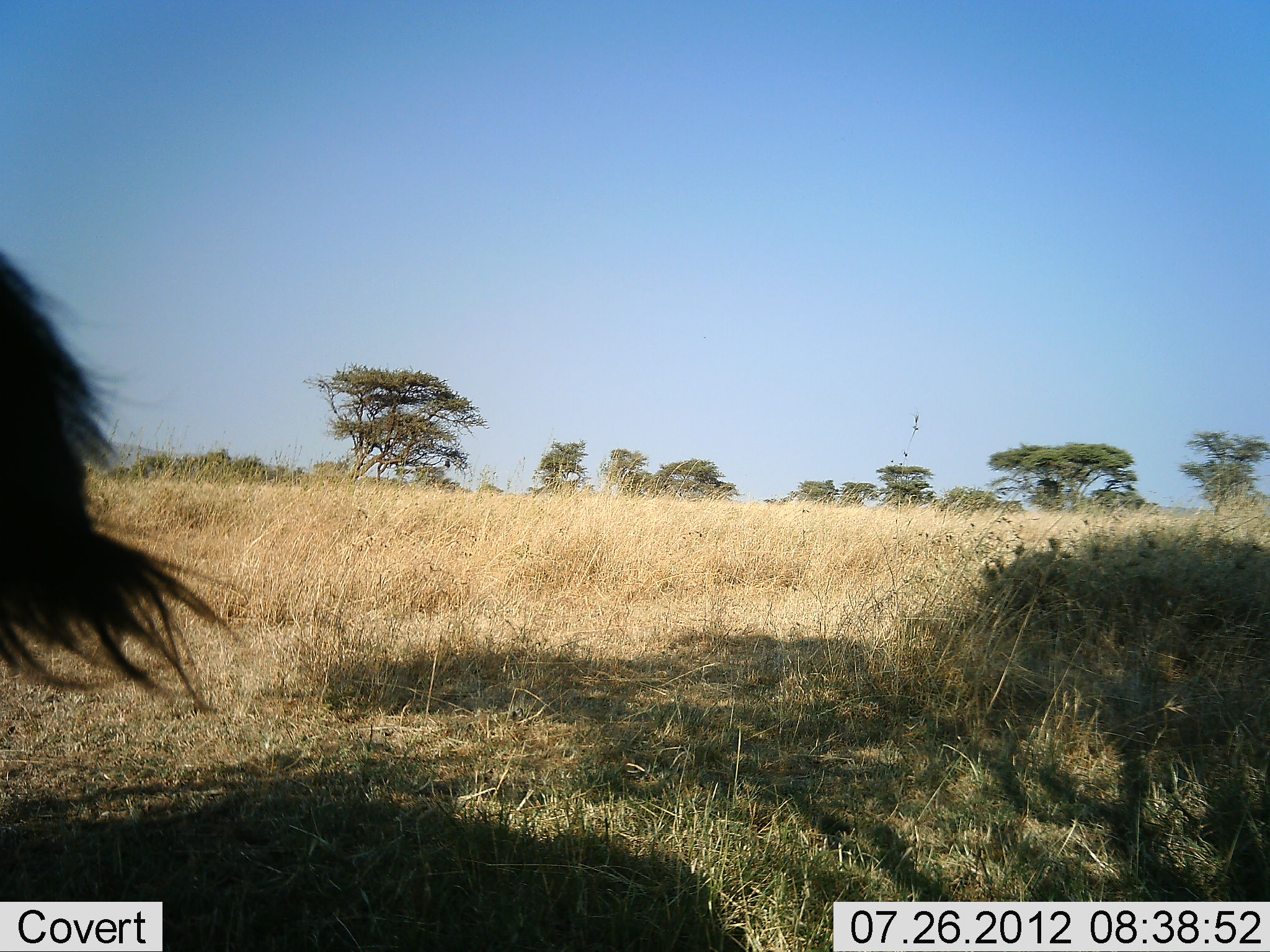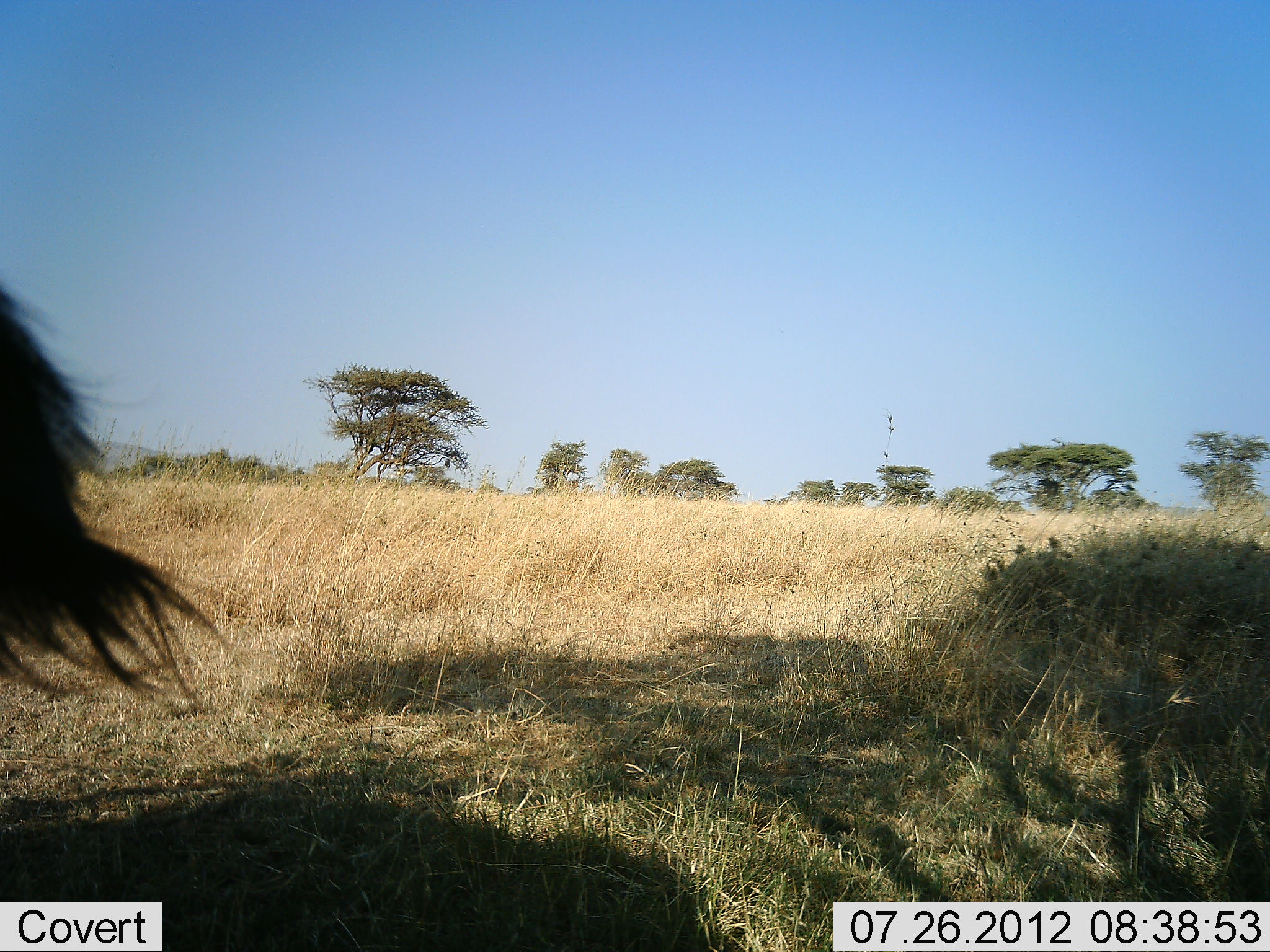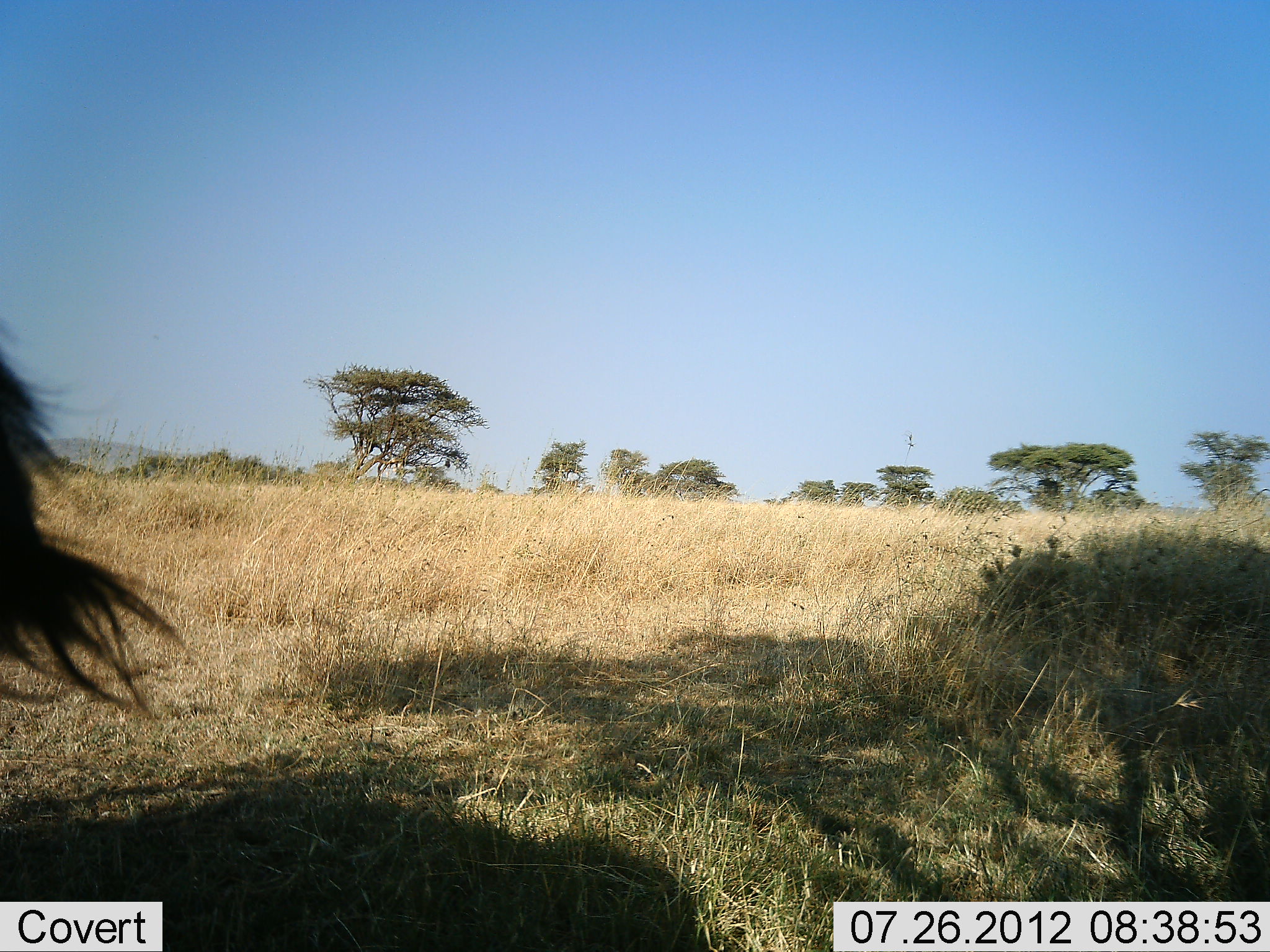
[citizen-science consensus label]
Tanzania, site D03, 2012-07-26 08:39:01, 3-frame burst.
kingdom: Animalia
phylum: Chordata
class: Mammalia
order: Artiodactyla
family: Bovidae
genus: Connochaetes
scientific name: Connochaetes taurinus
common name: blue wildebeest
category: wildebeest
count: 1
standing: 100%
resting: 0%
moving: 0%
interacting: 0%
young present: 0%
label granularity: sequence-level